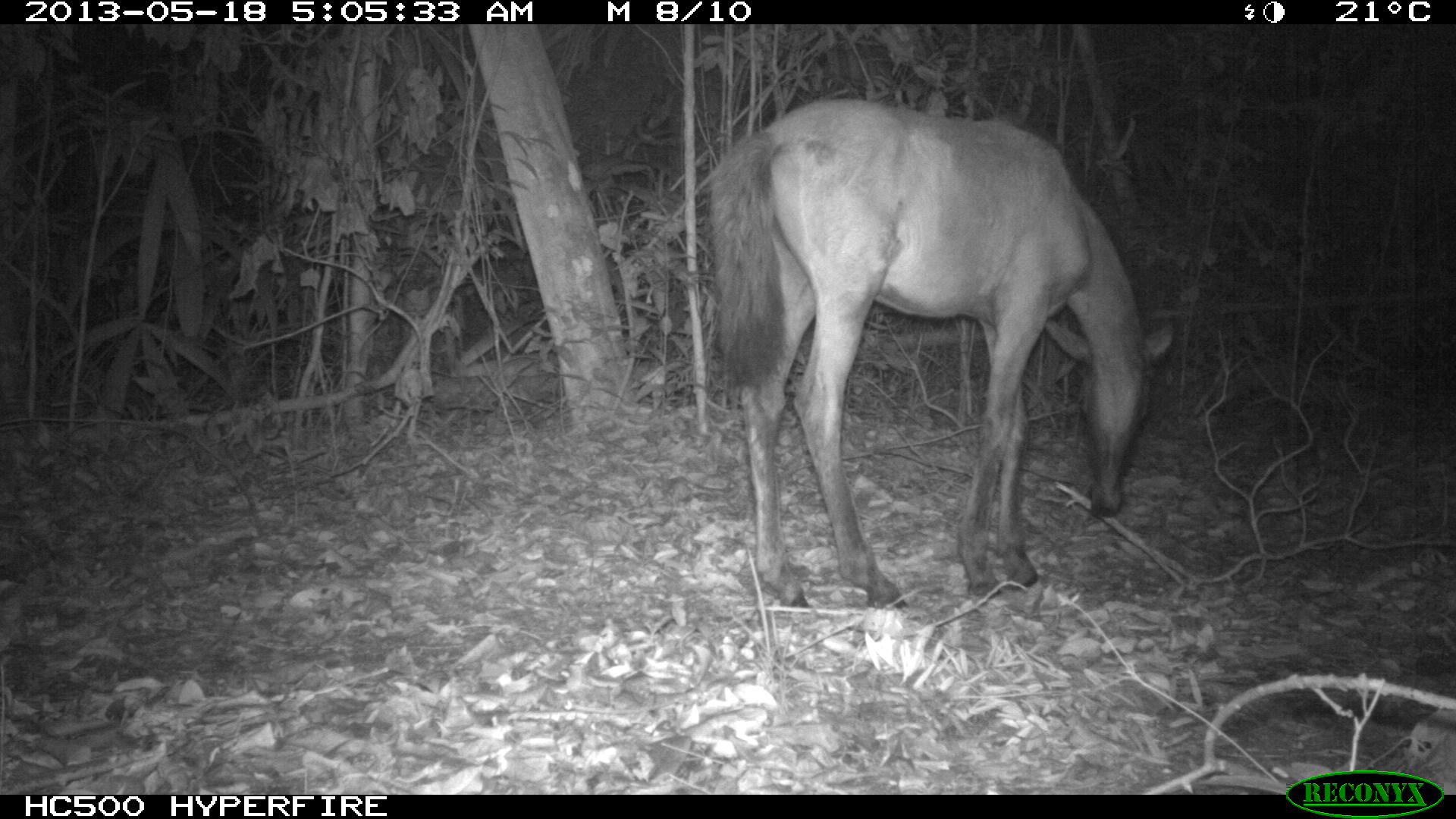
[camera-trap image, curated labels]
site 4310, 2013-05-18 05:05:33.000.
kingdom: Animalia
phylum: Chordata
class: Mammalia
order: Perissodactyla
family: Equidae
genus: Equus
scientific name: Equus ferus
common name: wild horse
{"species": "Equus ferus (wild horse)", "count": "1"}